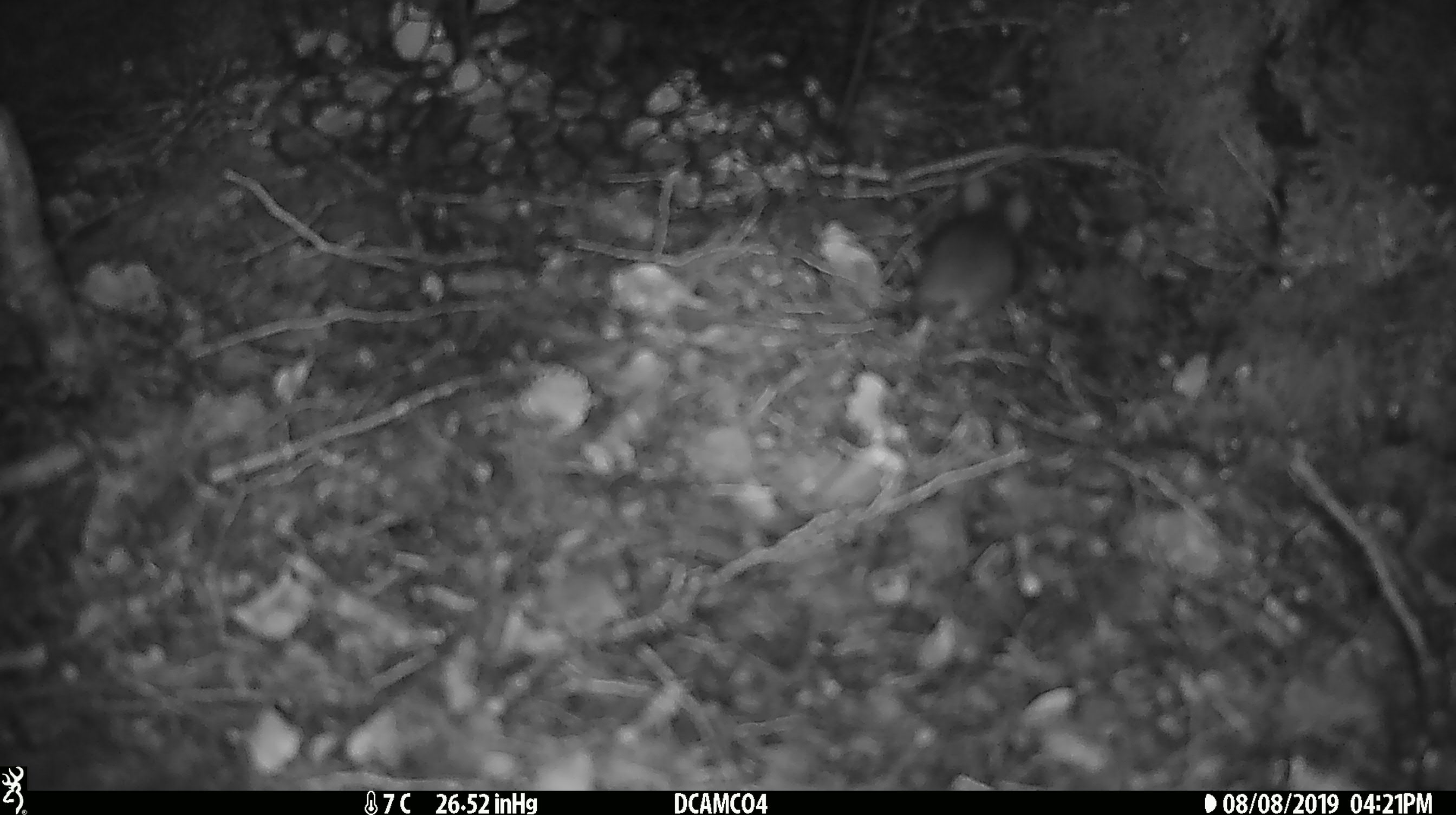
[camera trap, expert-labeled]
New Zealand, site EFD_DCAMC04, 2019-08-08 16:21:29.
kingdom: Animalia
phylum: Chordata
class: Mammalia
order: Rodentia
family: Muridae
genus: Mus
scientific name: Mus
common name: mouse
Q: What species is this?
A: Mouse (Mus).